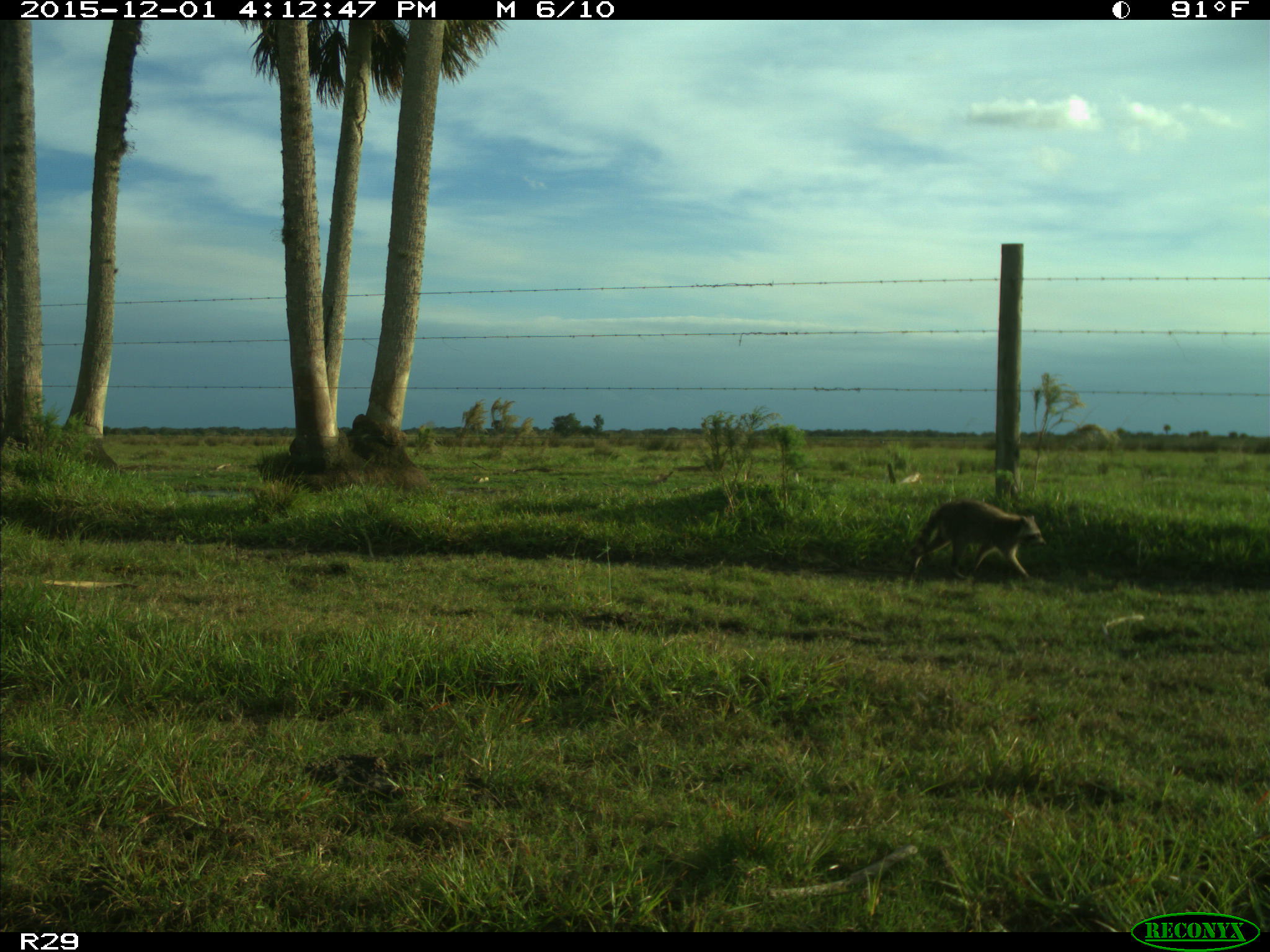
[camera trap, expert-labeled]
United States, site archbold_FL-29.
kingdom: Animalia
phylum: Chordata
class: Mammalia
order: Carnivora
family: Procyonidae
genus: Procyon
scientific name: Procyon lotor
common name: common raccoon